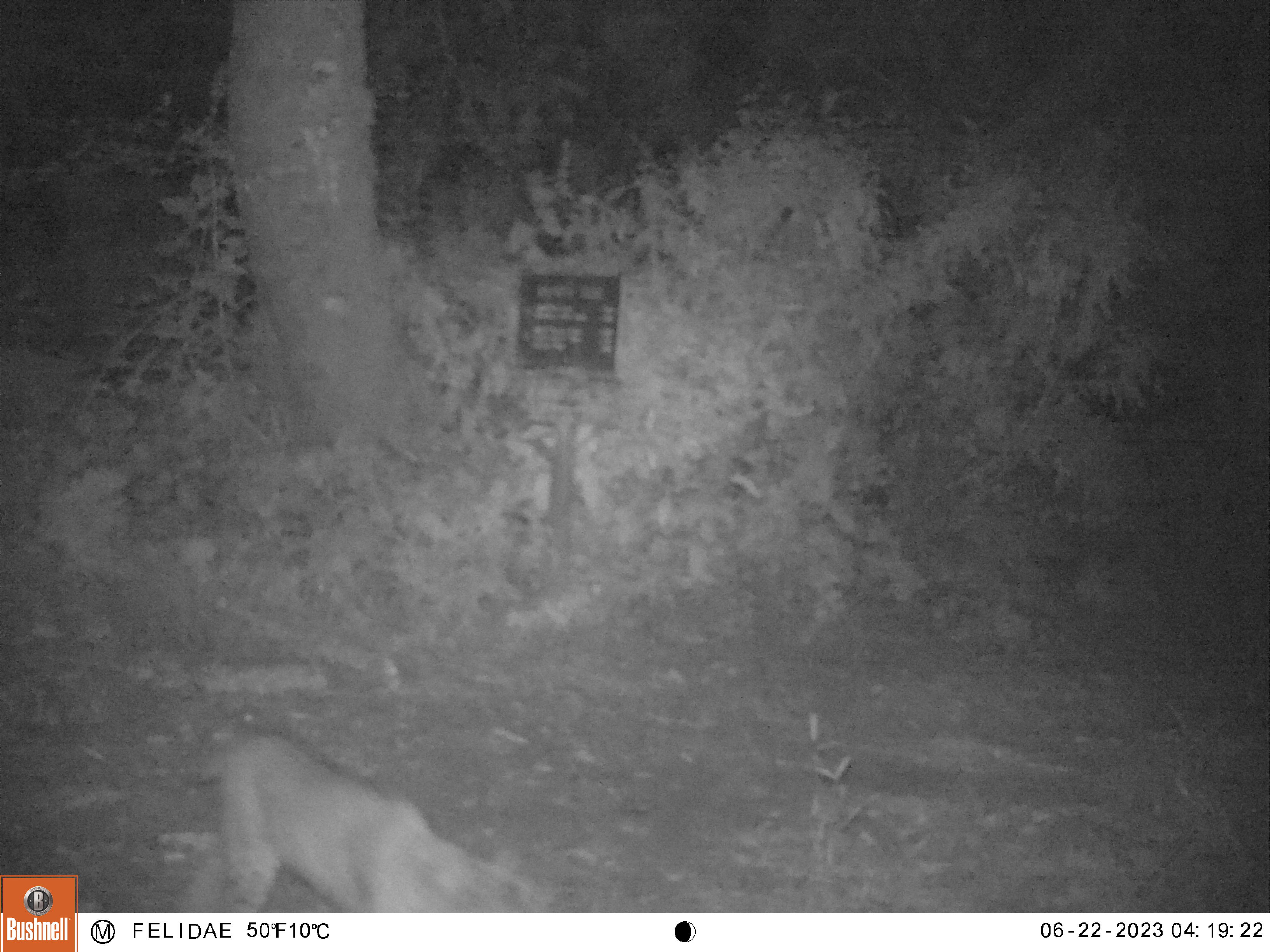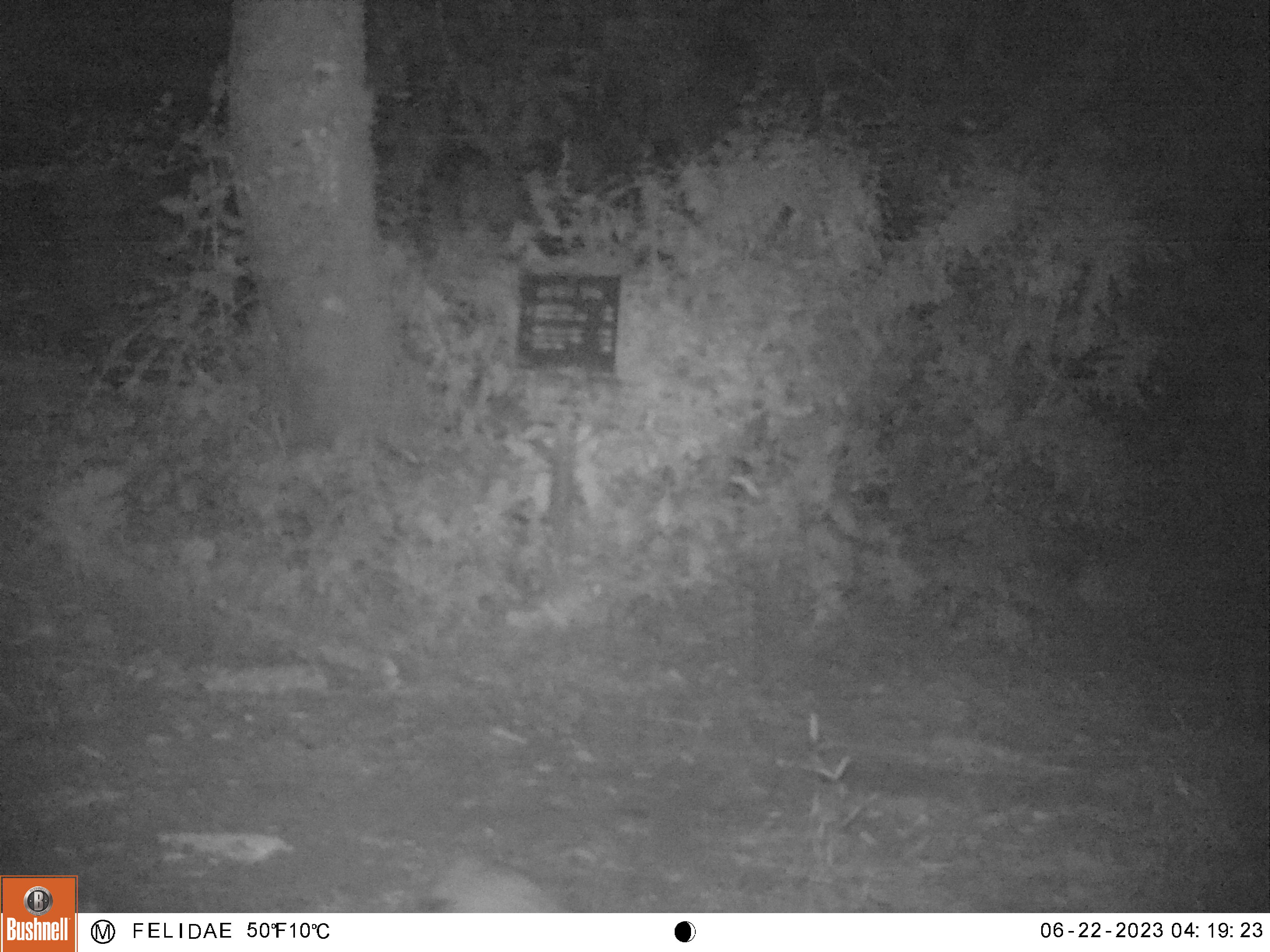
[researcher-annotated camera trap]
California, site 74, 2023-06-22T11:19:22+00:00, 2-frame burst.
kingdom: Animalia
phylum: Chordata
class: Mammalia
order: Carnivora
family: Felidae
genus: Lynx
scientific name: Lynx rufus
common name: bobcat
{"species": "bobcat (Lynx rufus)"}